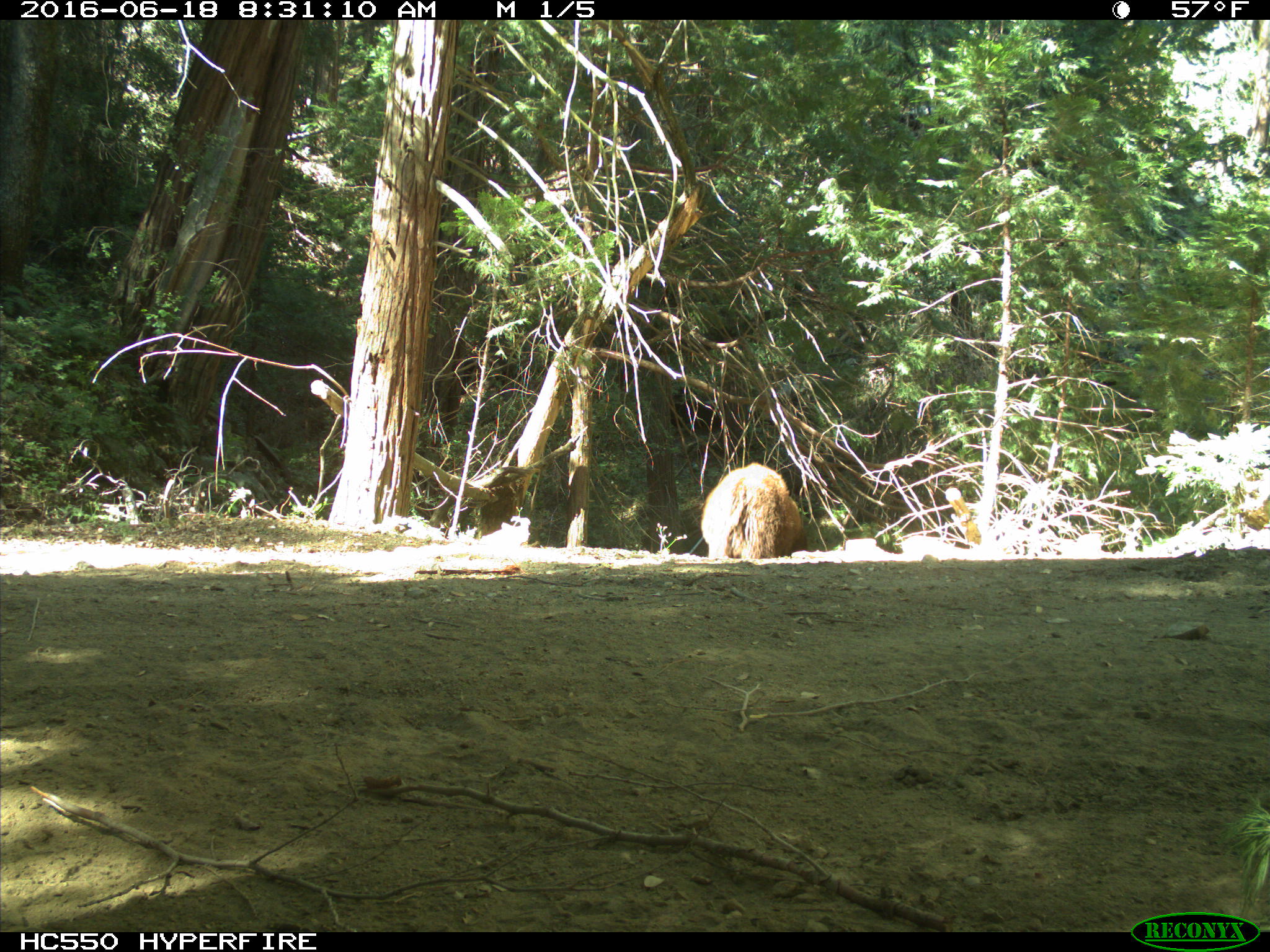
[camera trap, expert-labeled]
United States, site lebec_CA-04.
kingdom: Animalia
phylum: Chordata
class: Mammalia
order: Carnivora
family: Ursidae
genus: Ursus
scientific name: Ursus americanus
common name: american black bear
Ursus americanus (american black bear).